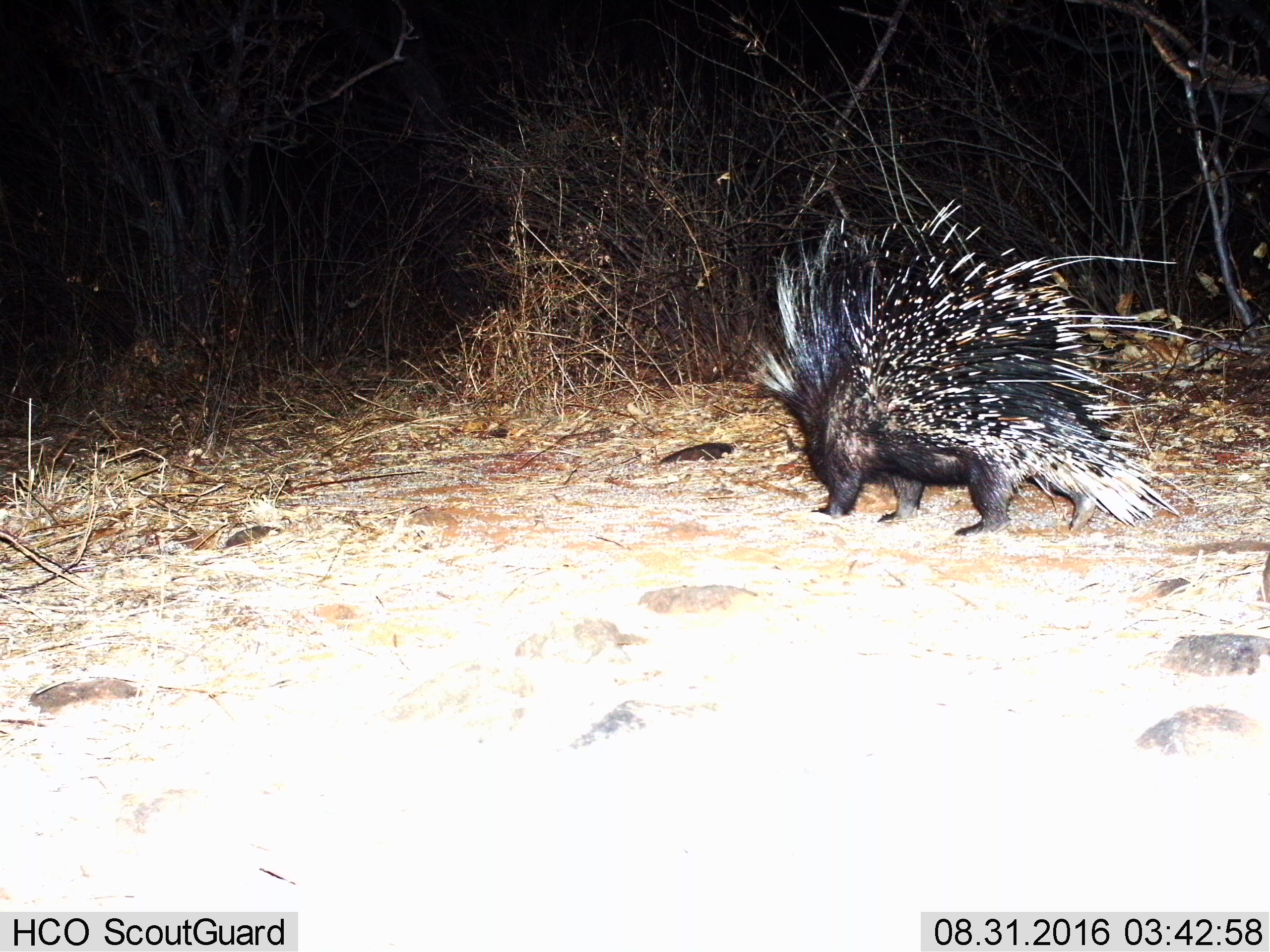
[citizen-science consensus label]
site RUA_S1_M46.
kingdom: Animalia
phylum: Chordata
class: Mammalia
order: Rodentia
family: Hystricidae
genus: Hystrix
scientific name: Hystrix cristata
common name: crested porcupine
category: porcupine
Porcupine (crested porcupine) (Hystrix cristata), count 1. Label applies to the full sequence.